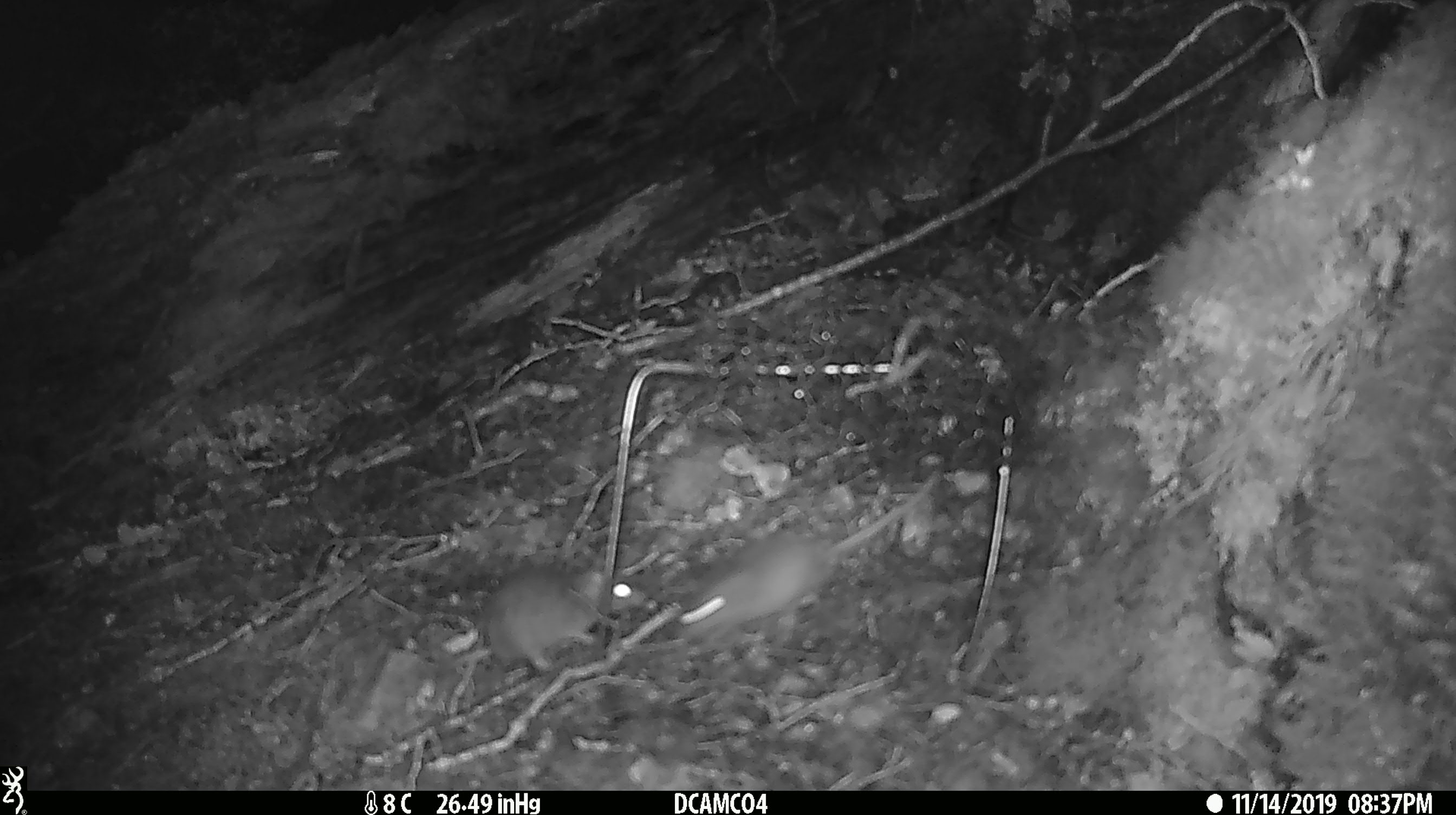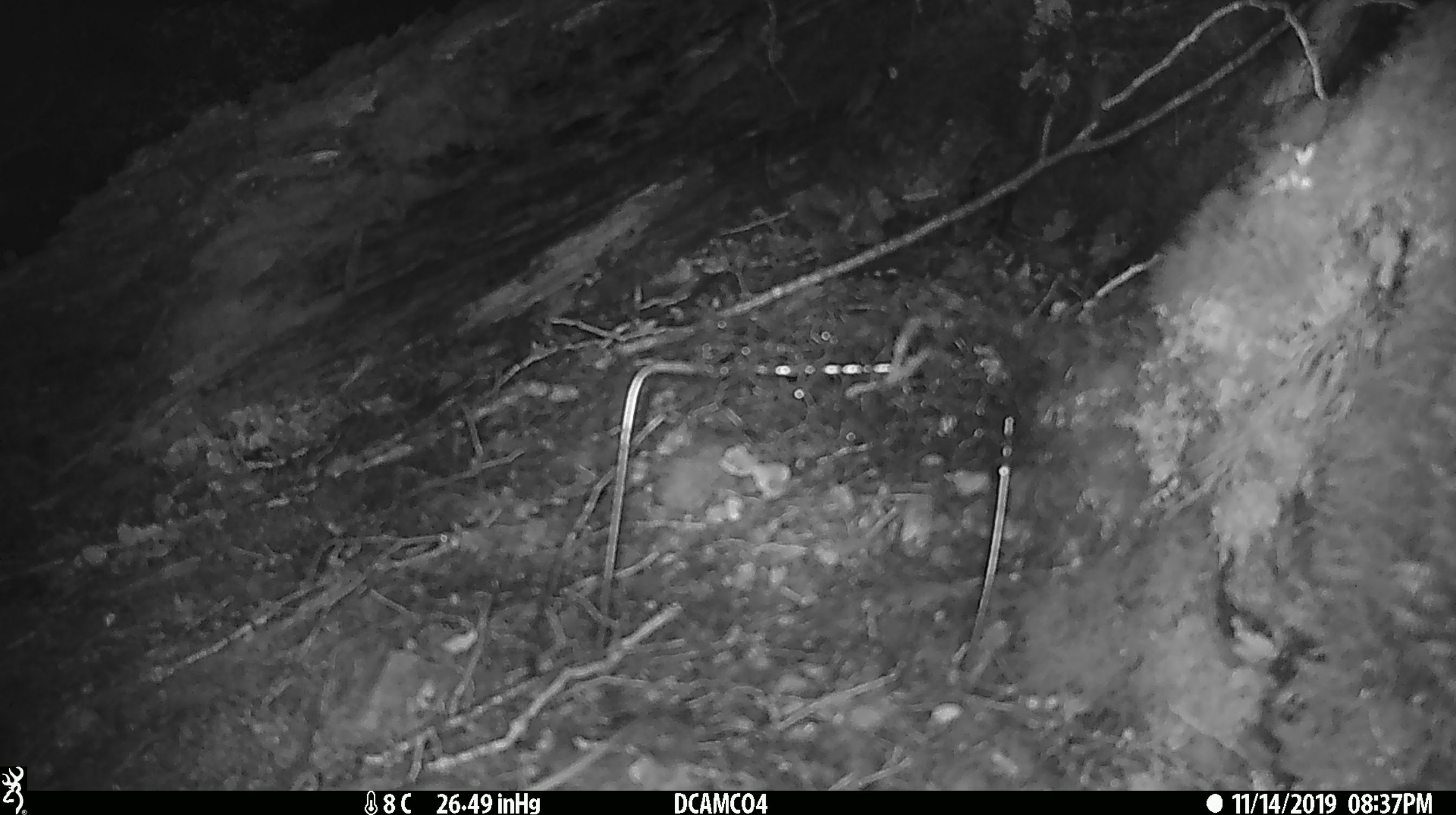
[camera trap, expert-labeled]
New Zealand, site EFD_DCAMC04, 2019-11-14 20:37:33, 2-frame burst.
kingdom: Animalia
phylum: Chordata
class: Mammalia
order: Rodentia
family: Muridae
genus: Mus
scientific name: Mus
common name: mouse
Mouse (Mus).